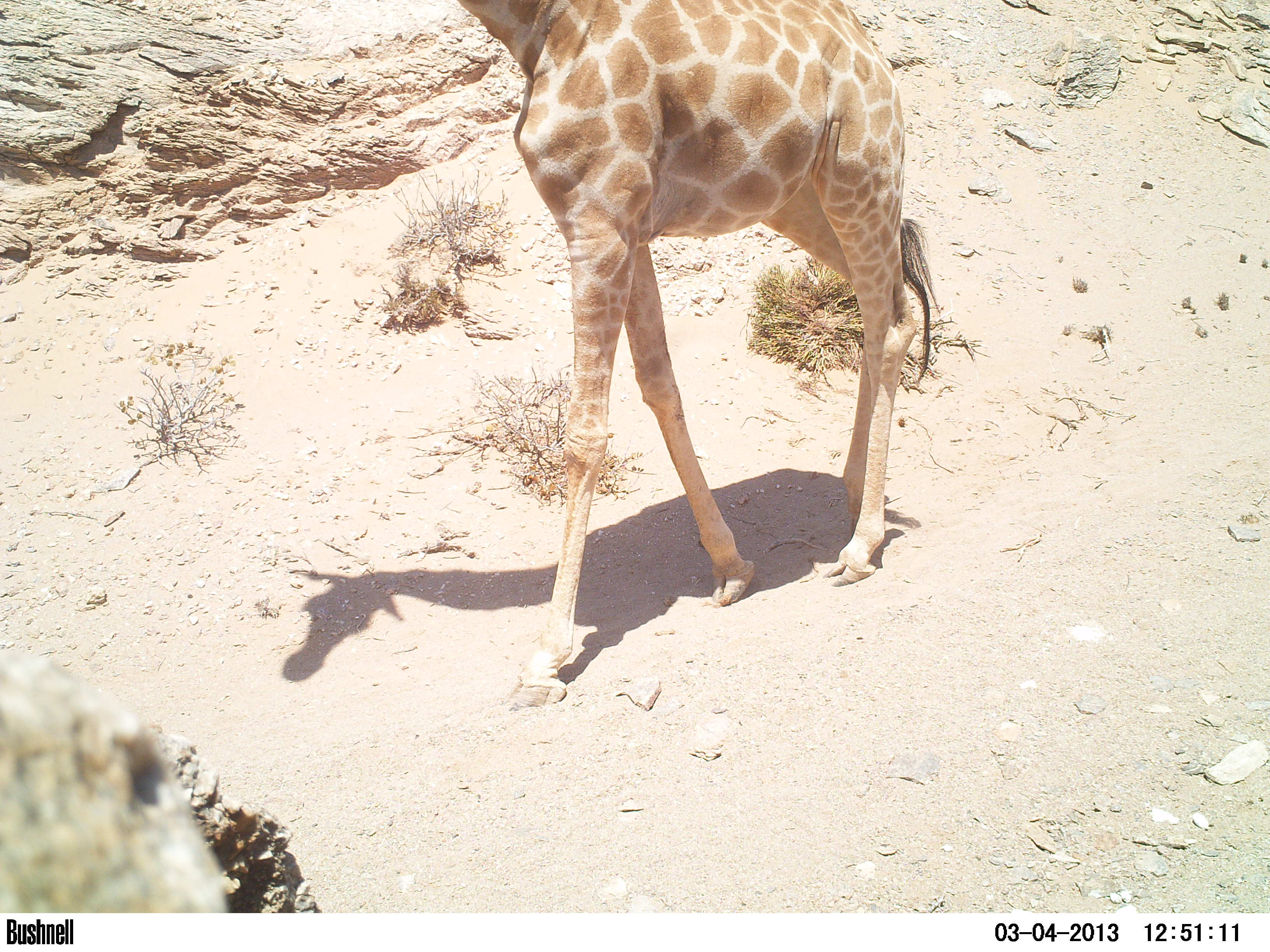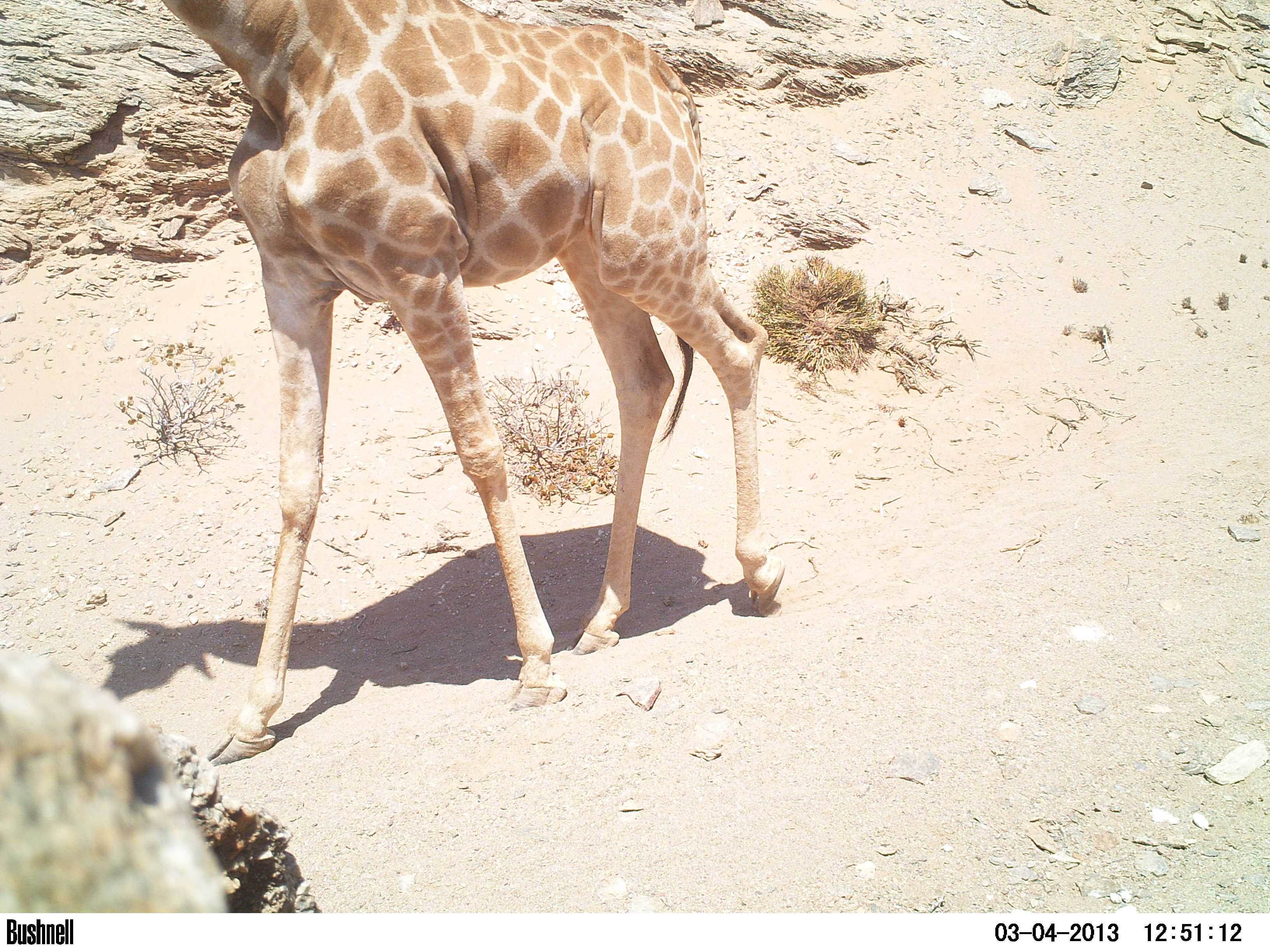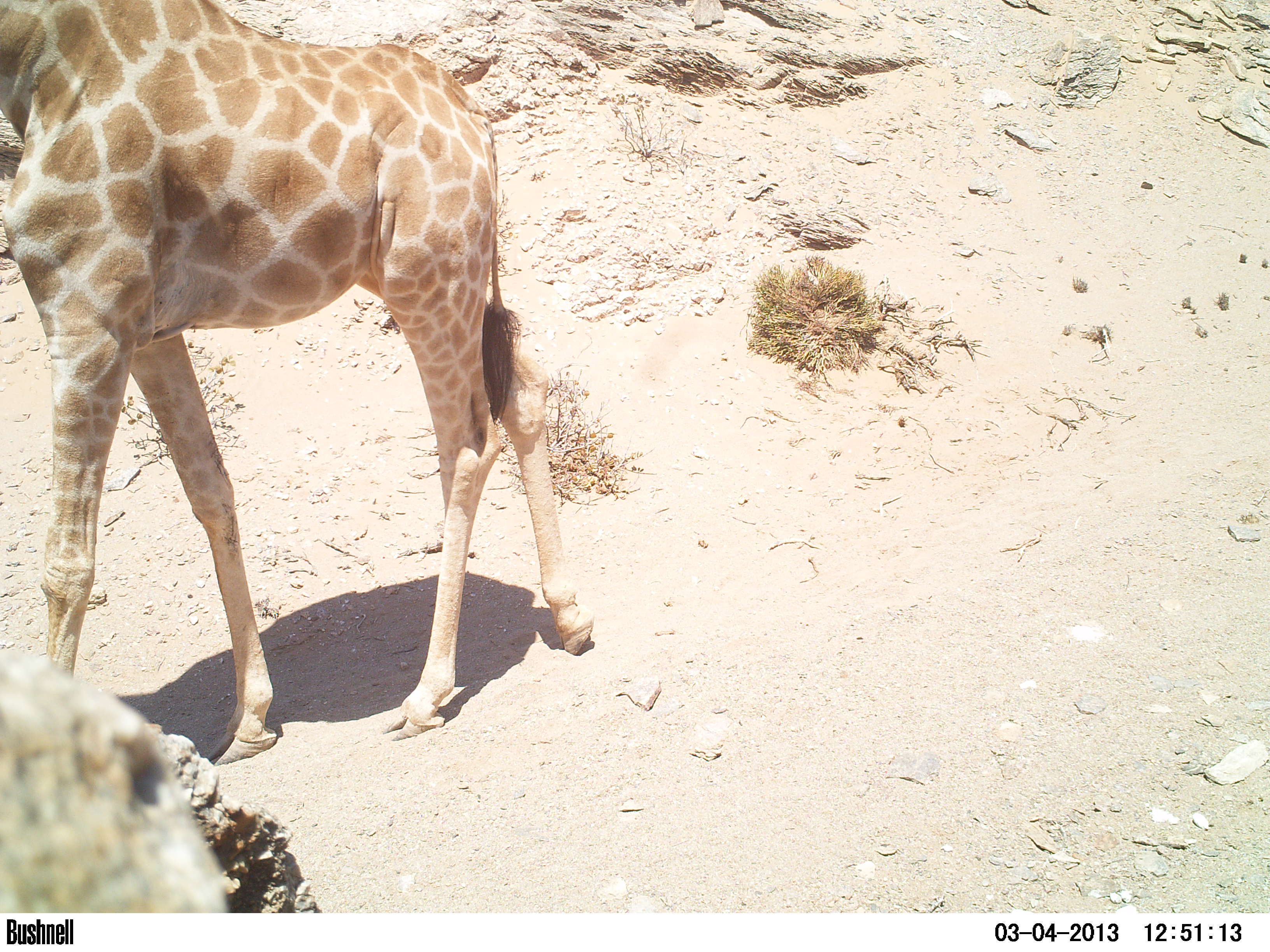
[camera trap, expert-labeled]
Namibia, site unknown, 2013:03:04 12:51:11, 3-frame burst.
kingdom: Animalia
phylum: Chordata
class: Mammalia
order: Artiodactyla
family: Giraffidae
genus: Giraffa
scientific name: Giraffa camelopardalis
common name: giraffe